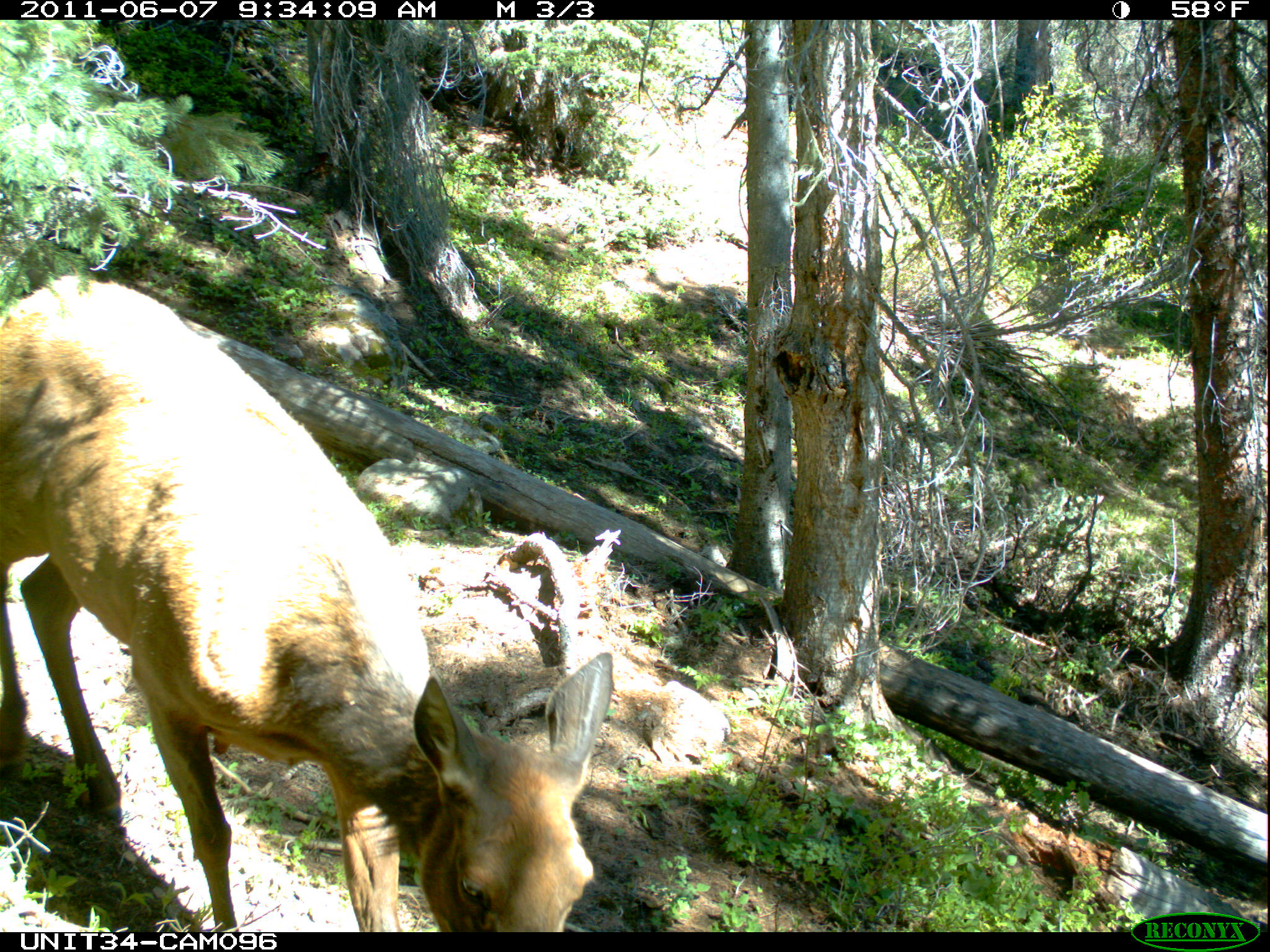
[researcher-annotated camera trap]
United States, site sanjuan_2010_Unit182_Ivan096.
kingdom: Animalia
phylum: Chordata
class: Mammalia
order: Artiodactyla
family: Cervidae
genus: Cervus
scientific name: Cervus elaphus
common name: red deer